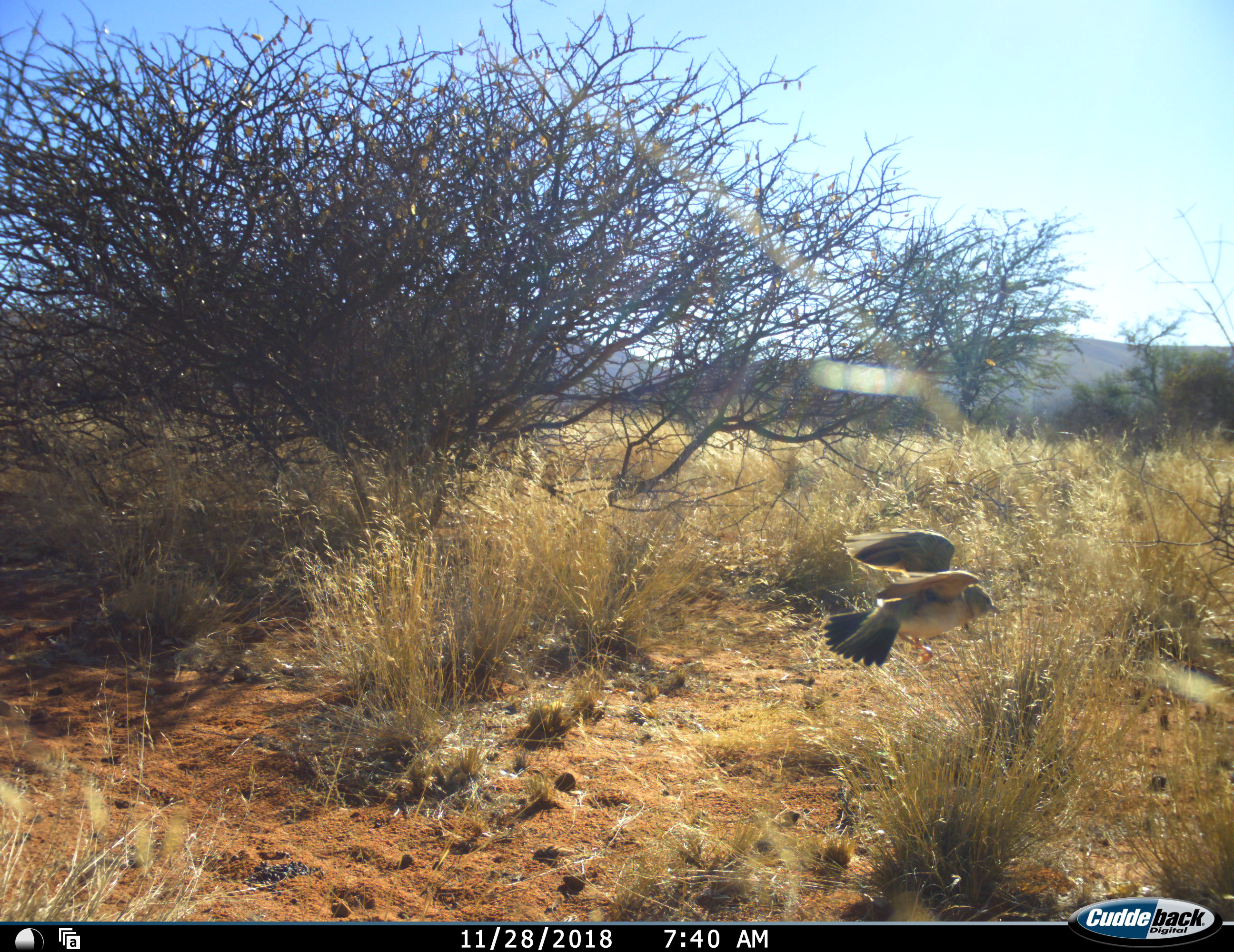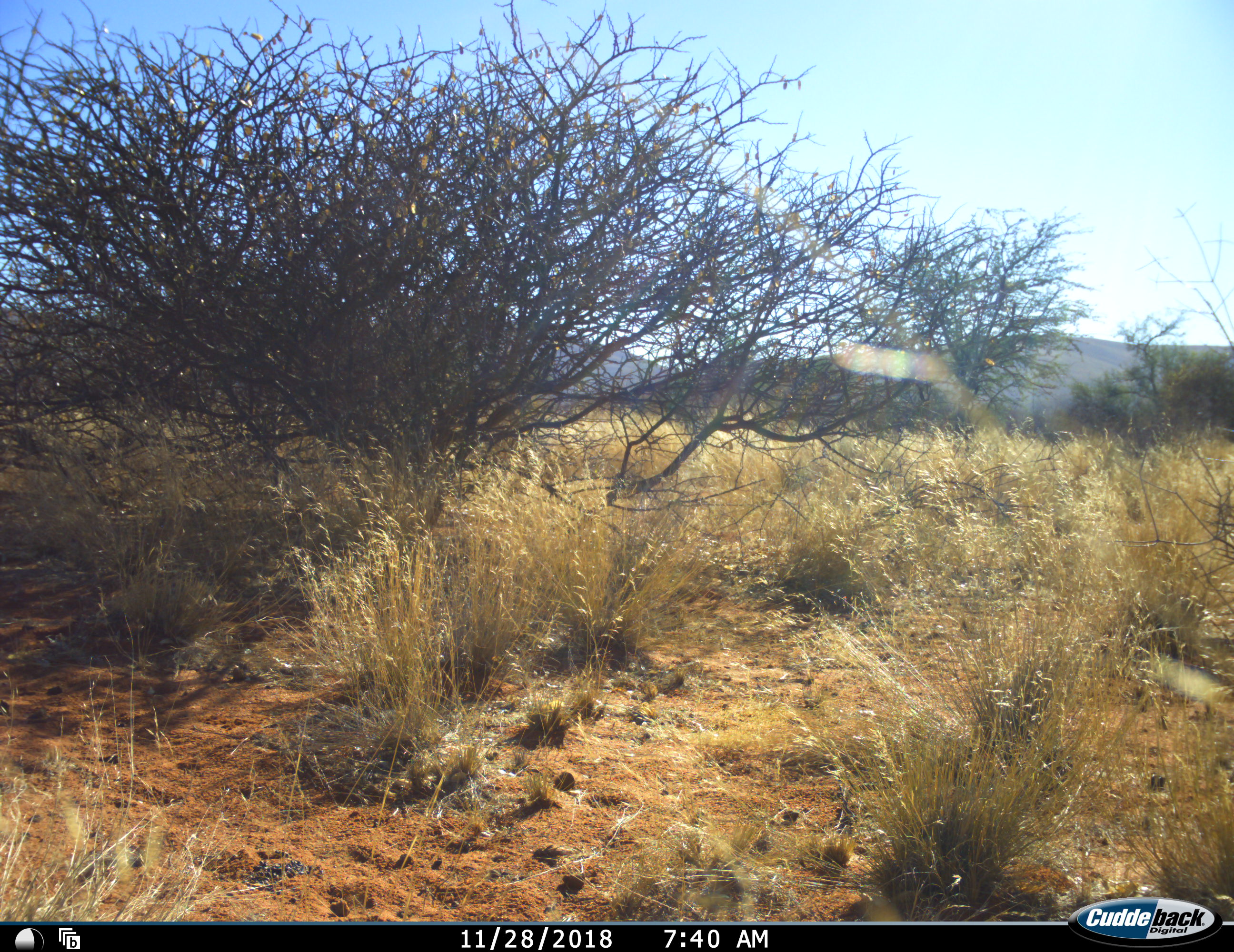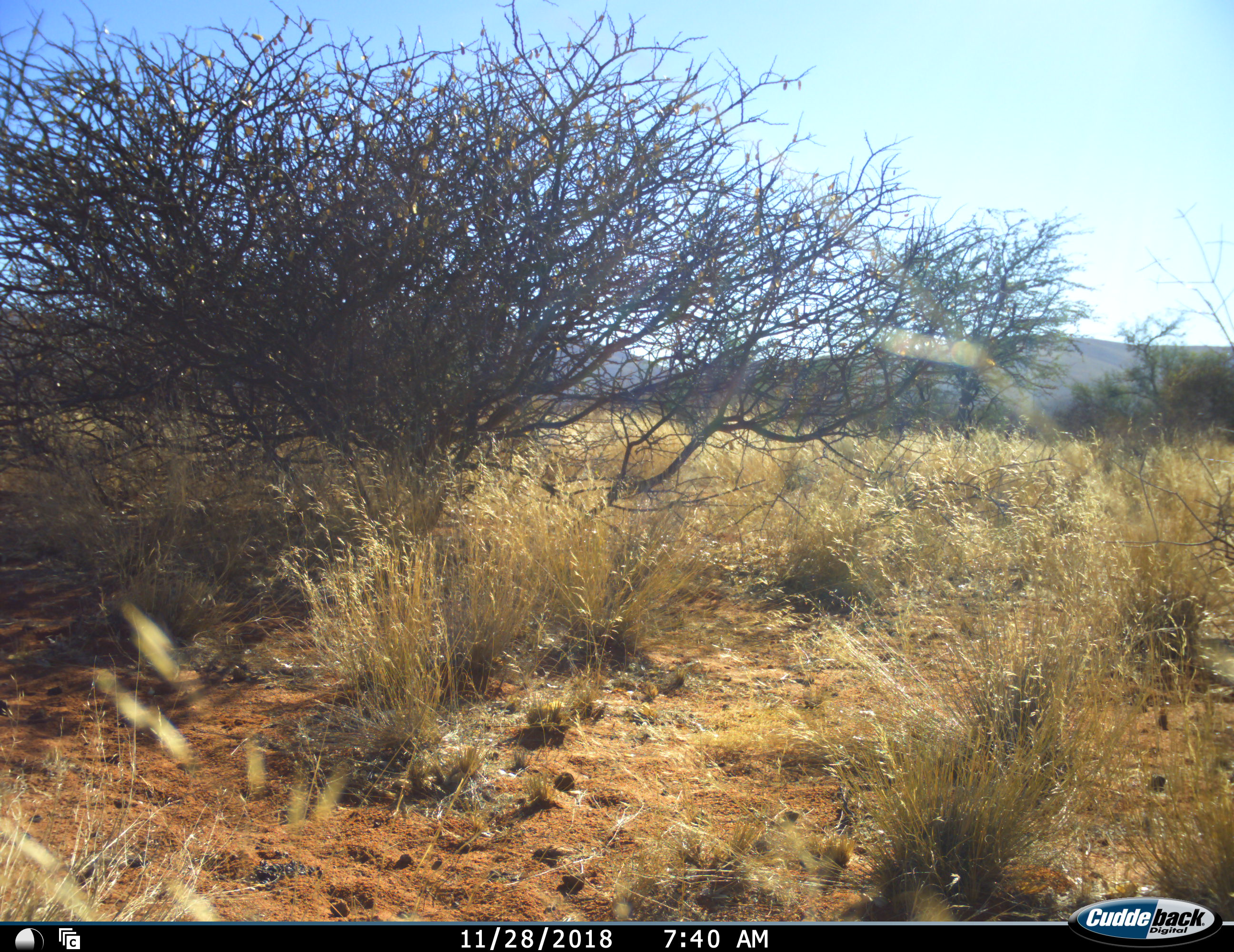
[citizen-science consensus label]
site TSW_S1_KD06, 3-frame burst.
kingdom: Animalia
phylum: Chordata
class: Aves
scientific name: Aves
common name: bird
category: birdother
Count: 1.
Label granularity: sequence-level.